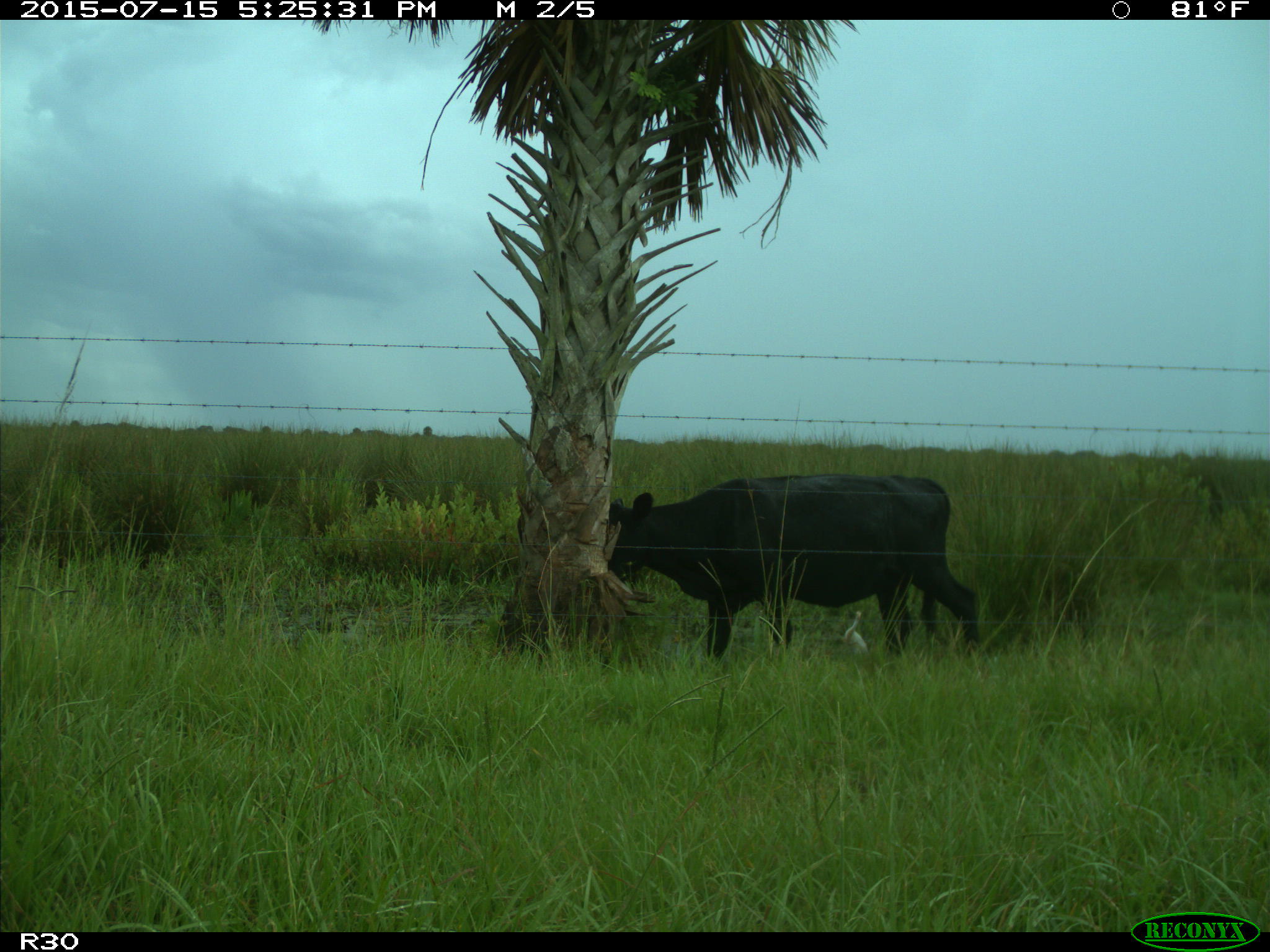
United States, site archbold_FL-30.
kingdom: Animalia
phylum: Chordata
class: Mammalia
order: Artiodactyla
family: Bovidae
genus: Bos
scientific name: Bos taurus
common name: domestic cow